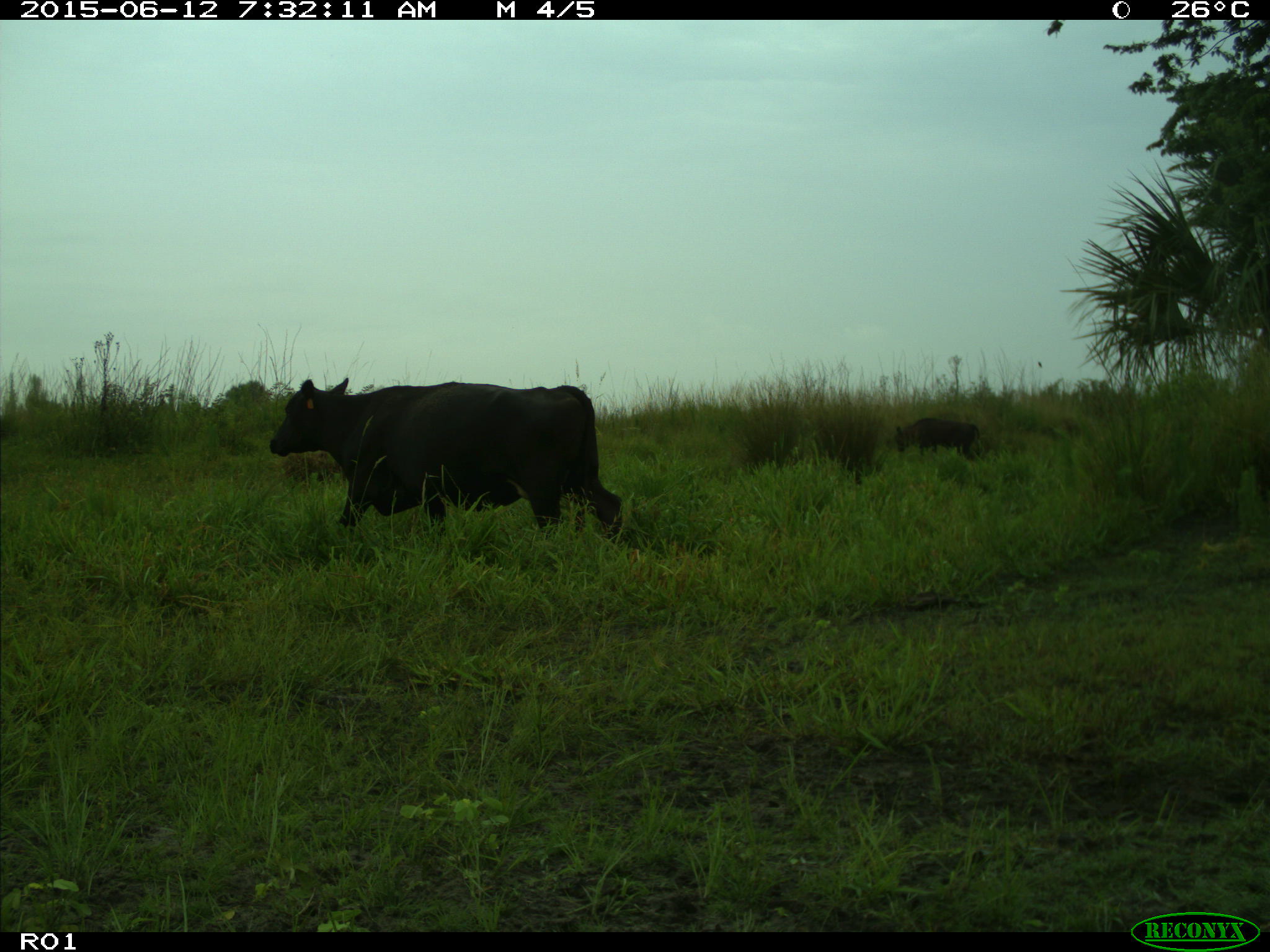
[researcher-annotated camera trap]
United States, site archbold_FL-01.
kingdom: Animalia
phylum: Chordata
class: Mammalia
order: Artiodactyla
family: Bovidae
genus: Bos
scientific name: Bos taurus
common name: domestic cow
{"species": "Bos taurus (domestic cow)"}